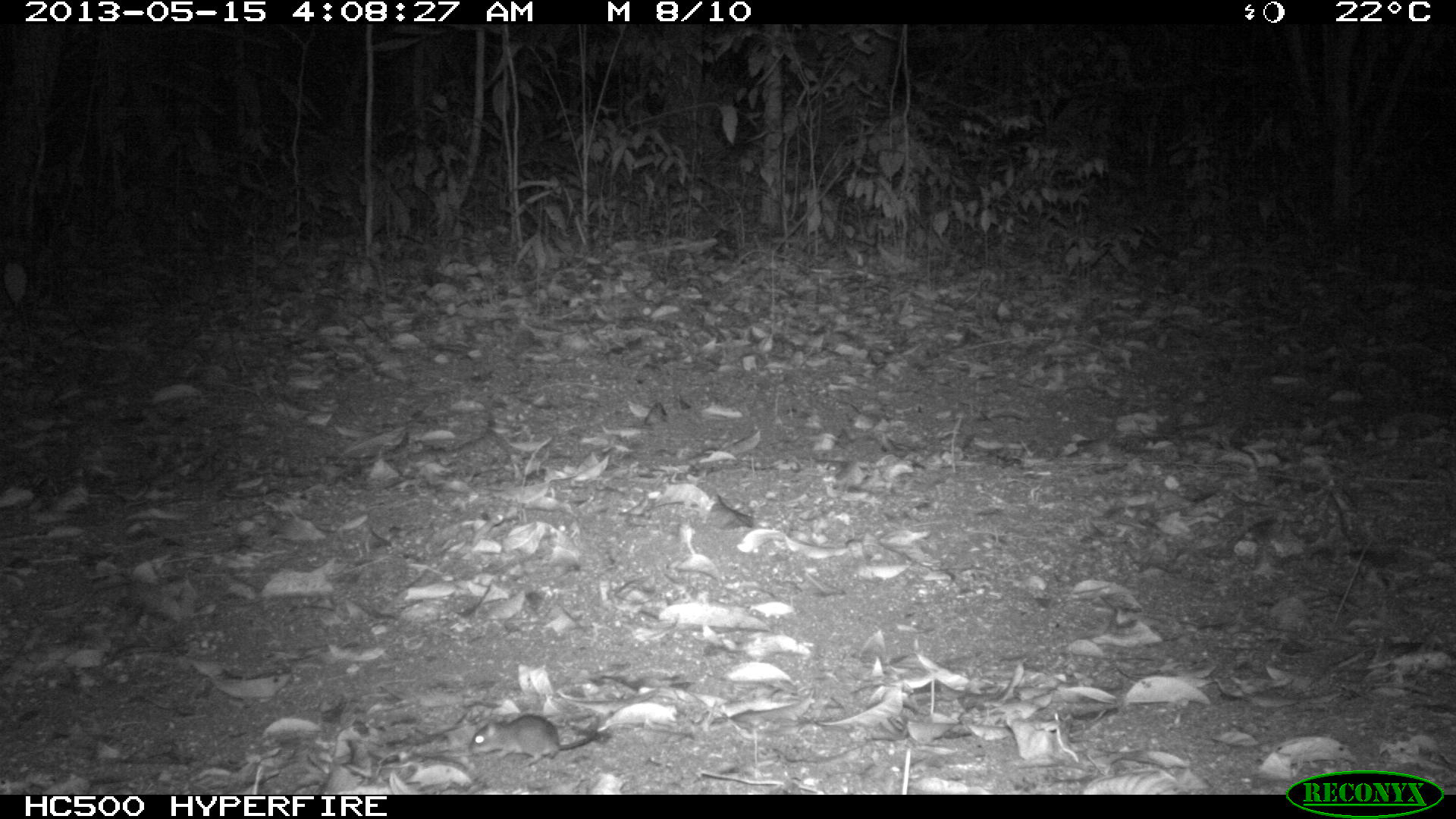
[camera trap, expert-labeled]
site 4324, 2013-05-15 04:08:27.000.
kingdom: Animalia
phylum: Chordata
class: Mammalia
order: Rodentia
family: Cricetidae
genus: Peromyscus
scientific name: Peromyscus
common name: deermice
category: peromyscus sp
Peromyscus sp (deermice) (Peromyscus), count 1.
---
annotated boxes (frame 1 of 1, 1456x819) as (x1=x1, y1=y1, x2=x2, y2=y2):
peromyscus sp: (x1=468, y1=714, x2=600, y2=768)